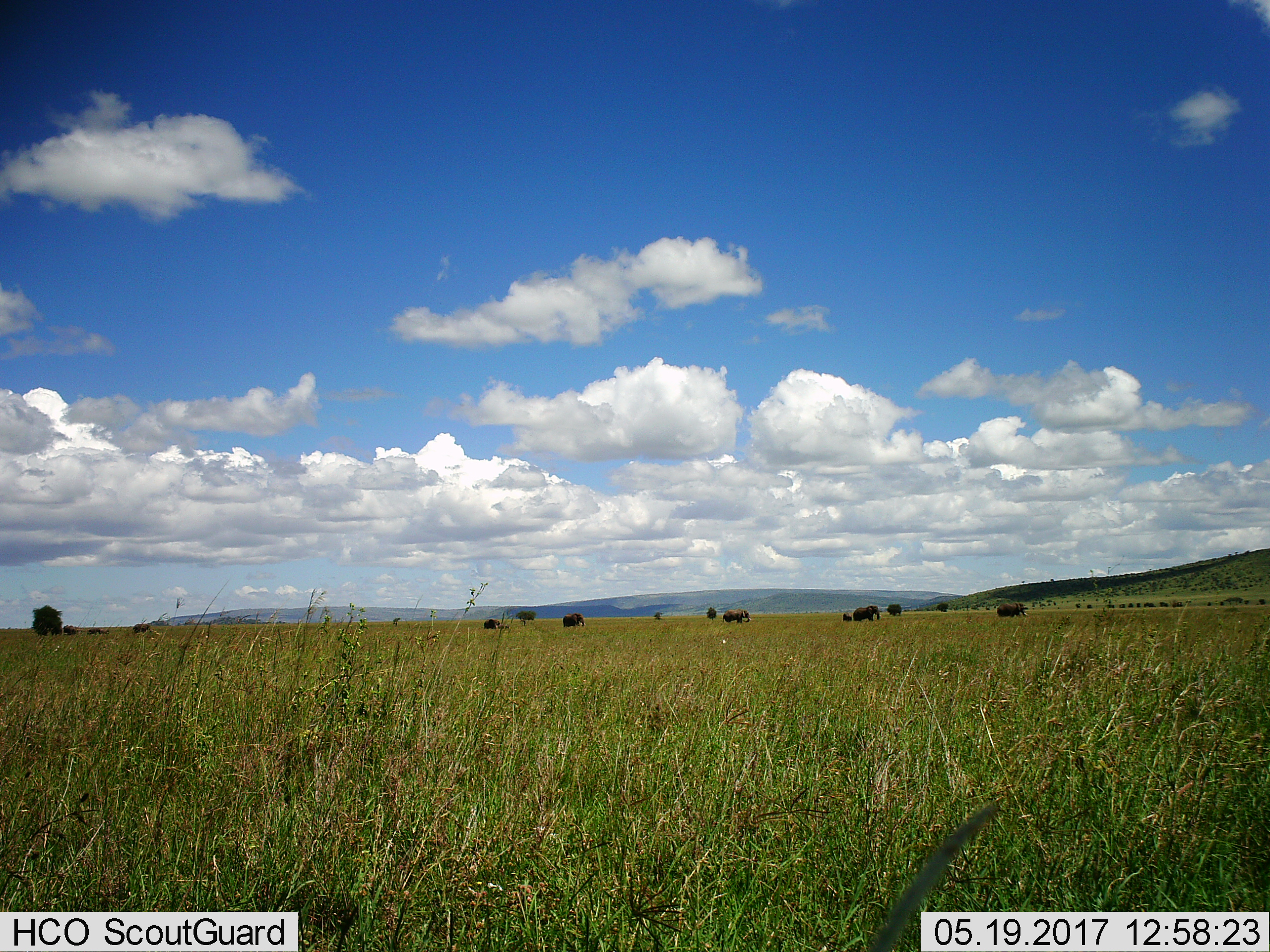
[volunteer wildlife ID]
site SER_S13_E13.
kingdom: Animalia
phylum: Chordata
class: Mammalia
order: Proboscidea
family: Elephantidae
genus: Loxodonta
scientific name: Loxodonta africana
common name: african bush elephant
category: elephant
Elephant (african bush elephant) (Loxodonta africana), count 7. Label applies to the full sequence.